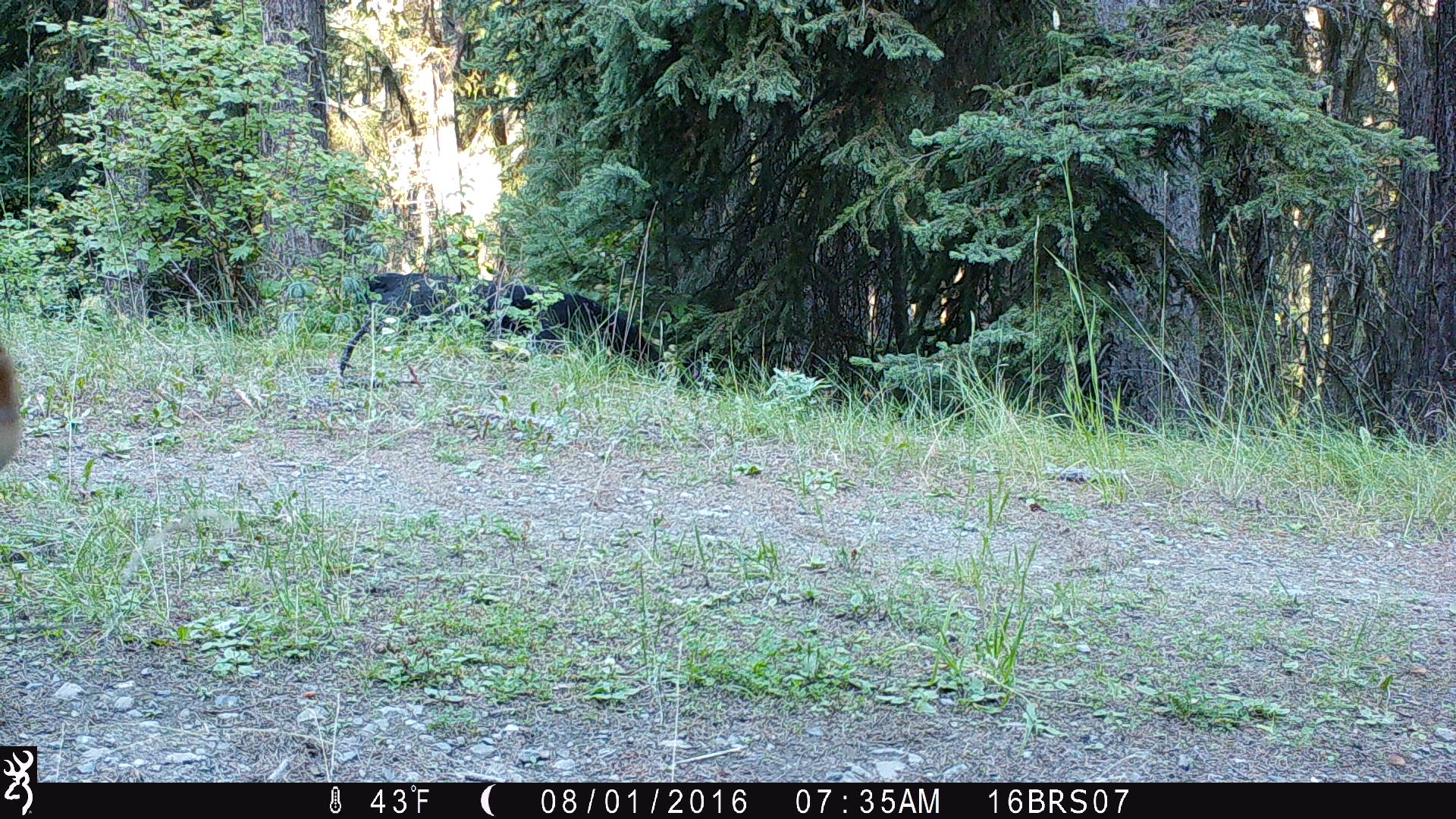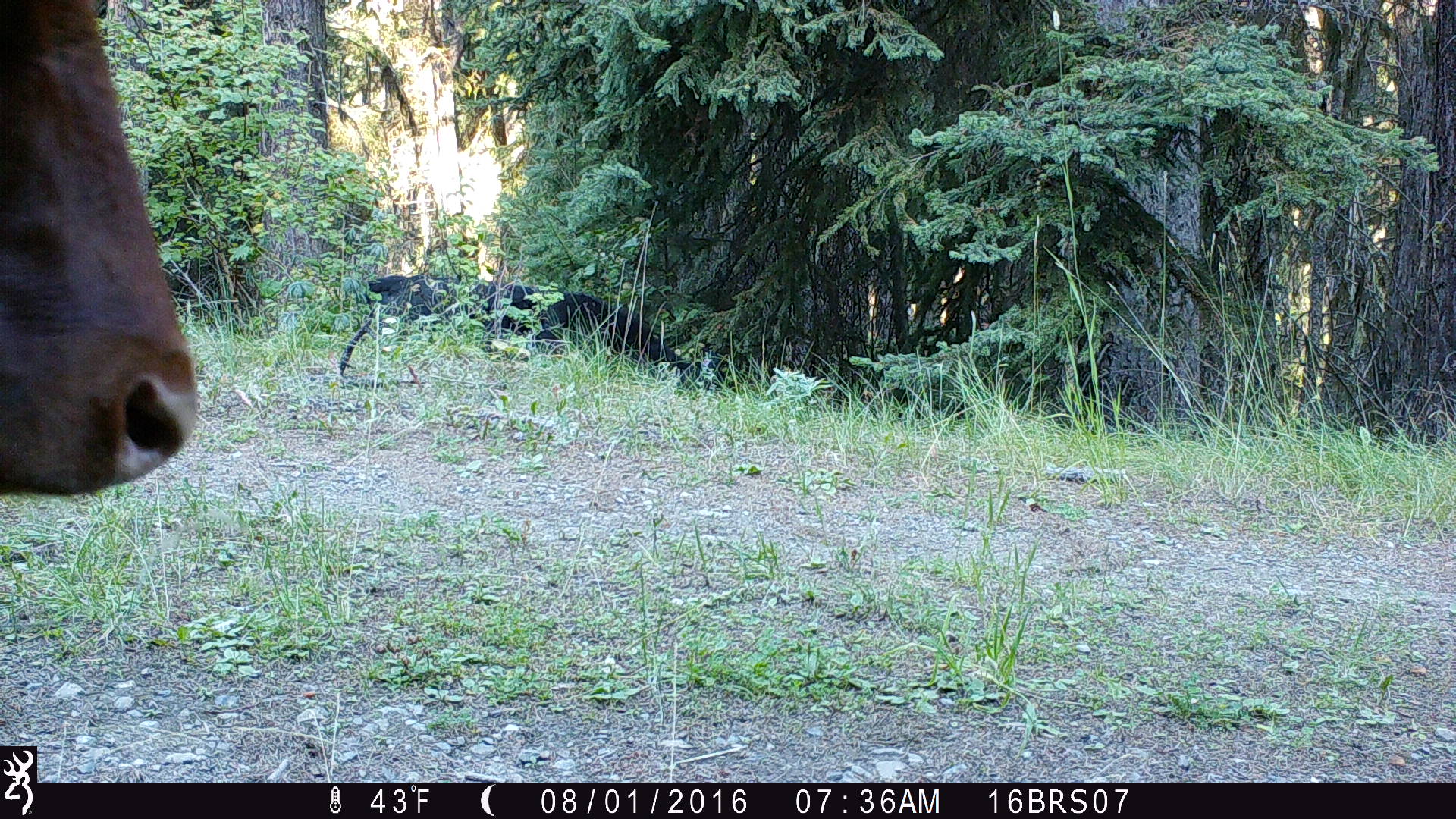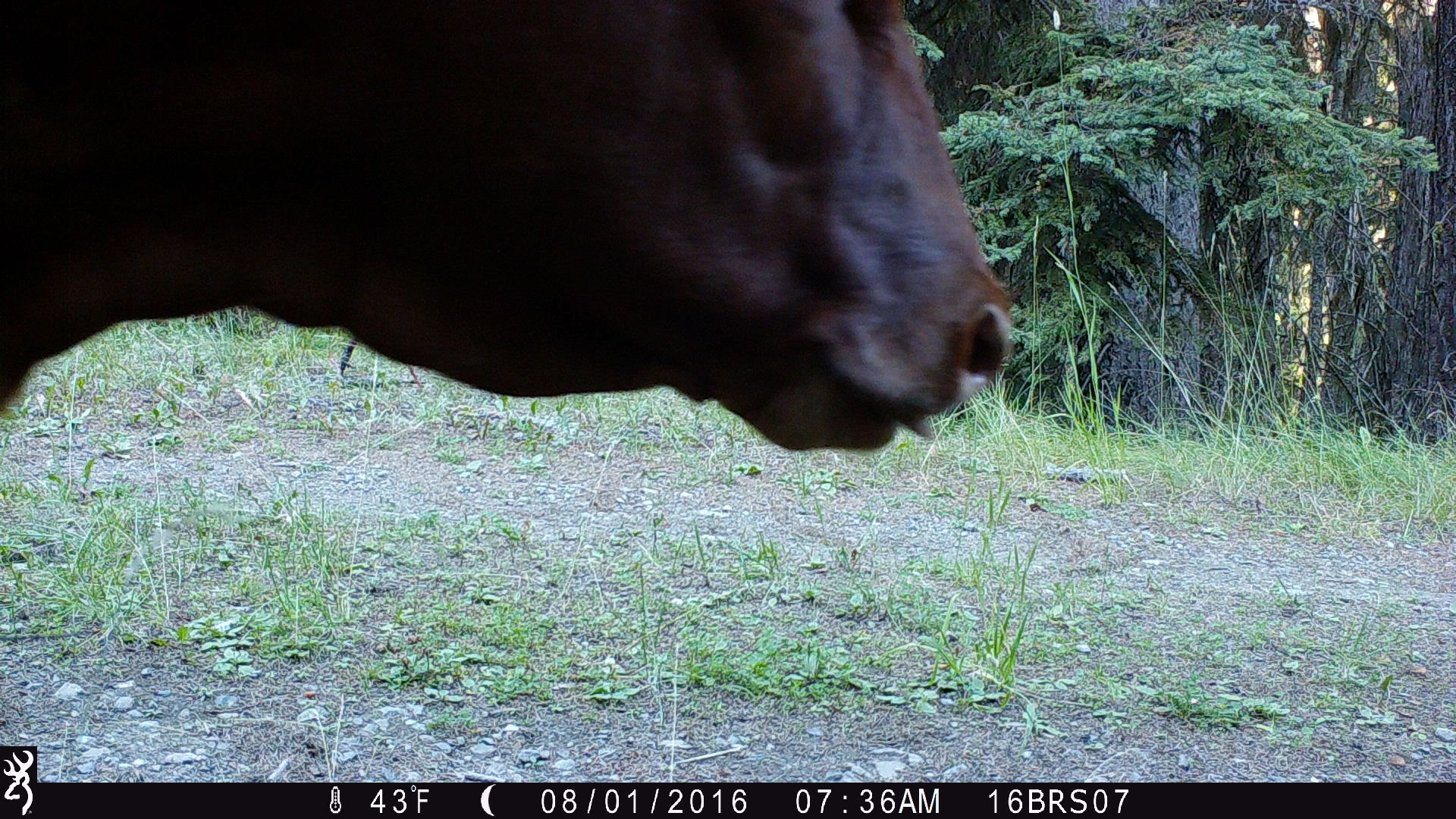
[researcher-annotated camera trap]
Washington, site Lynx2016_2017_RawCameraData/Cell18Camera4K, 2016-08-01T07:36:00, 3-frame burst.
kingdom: Animalia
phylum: Chordata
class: Mammalia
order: Artiodactyla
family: Bovidae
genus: Bos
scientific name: Bos taurus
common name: domestic cattle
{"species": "domestic cattle (Bos taurus)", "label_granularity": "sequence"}